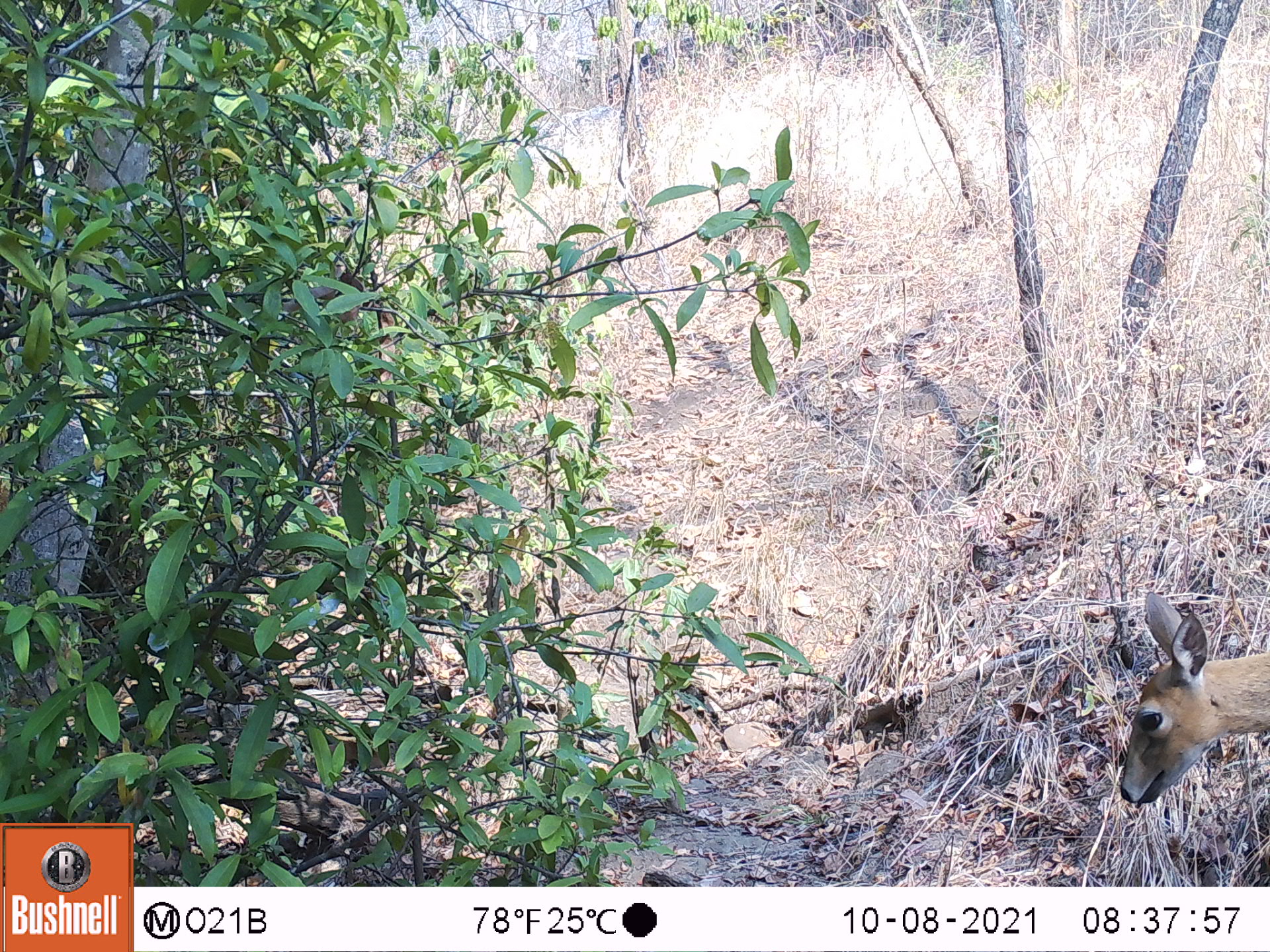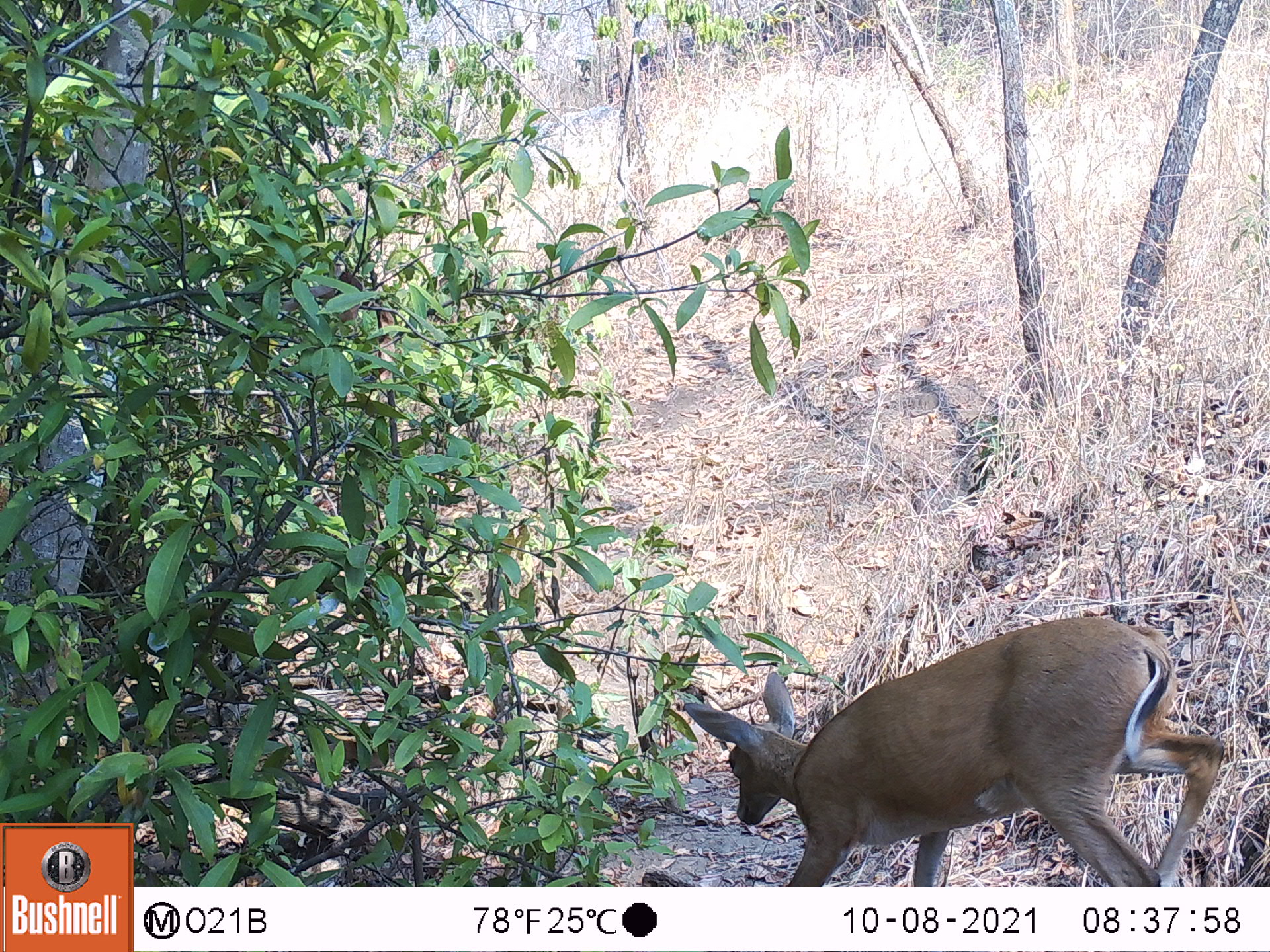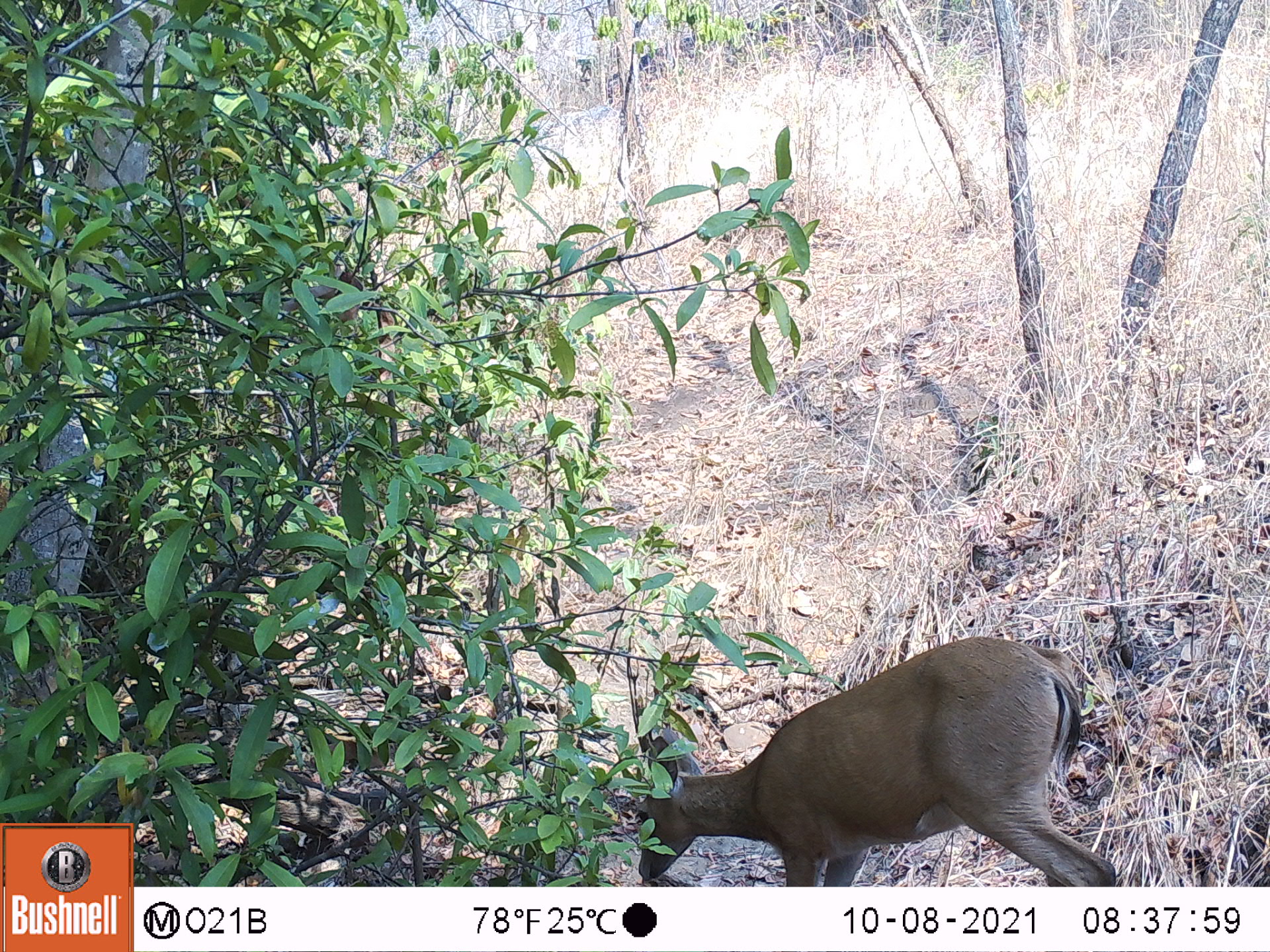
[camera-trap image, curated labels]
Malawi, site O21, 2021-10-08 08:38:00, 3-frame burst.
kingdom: Animalia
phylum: Chordata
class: Mammalia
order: Artiodactyla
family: Bovidae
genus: Sylvicapra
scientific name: Sylvicapra grimmia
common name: common duiker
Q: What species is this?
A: Common duiker (Sylvicapra grimmia).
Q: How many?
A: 1.